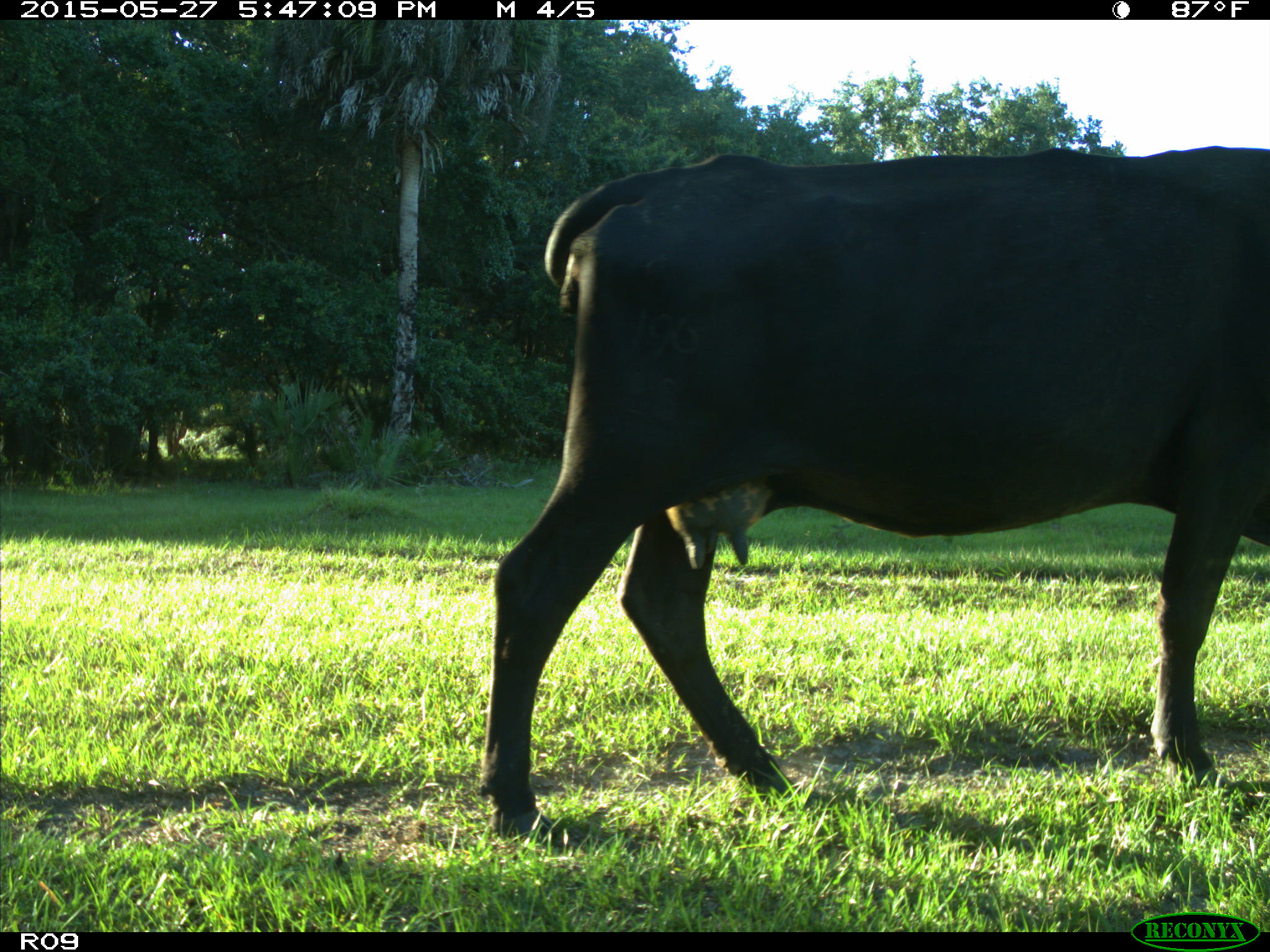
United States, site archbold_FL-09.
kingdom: Animalia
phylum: Chordata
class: Mammalia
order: Artiodactyla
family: Bovidae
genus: Bos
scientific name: Bos taurus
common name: domestic cow